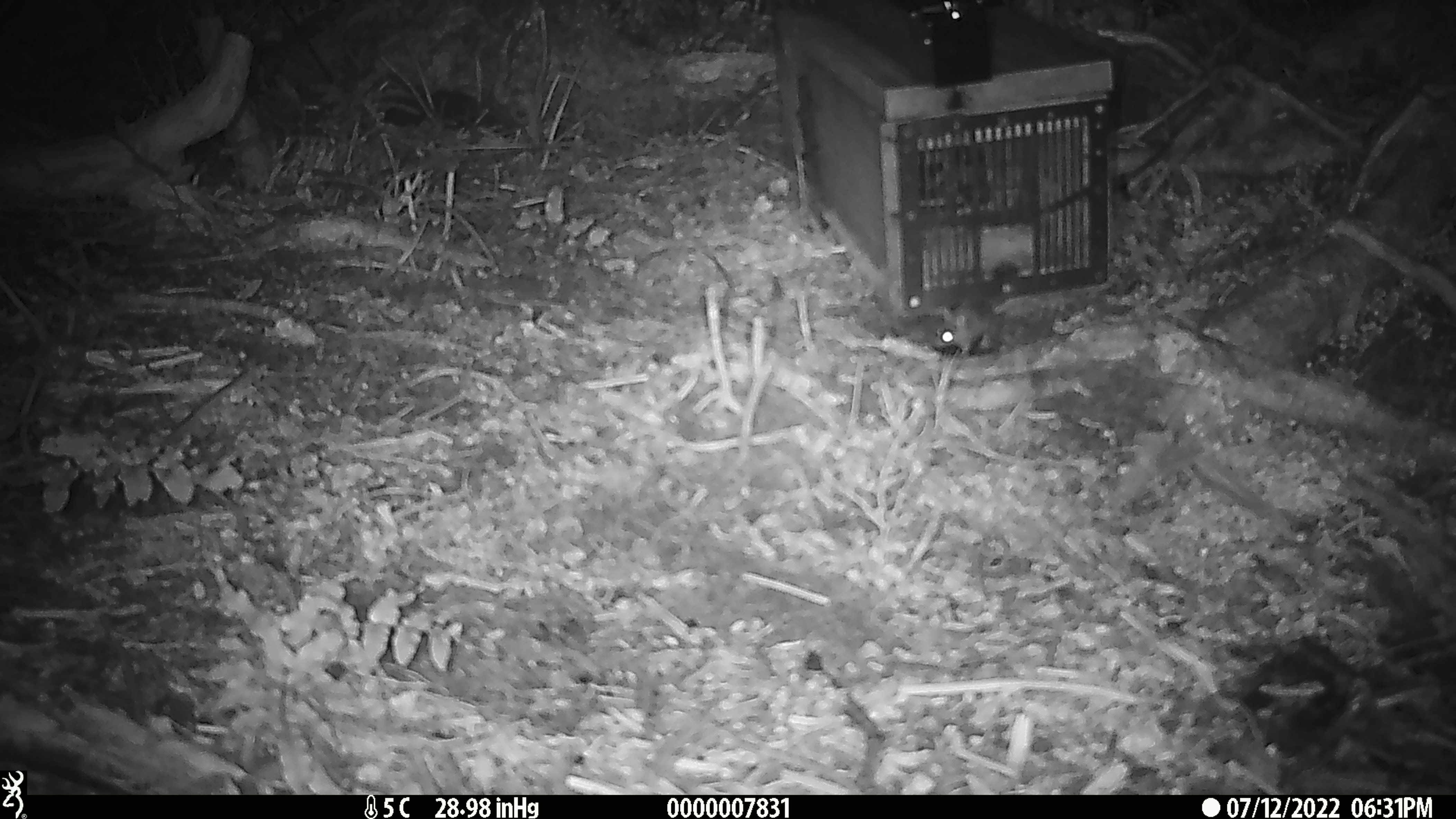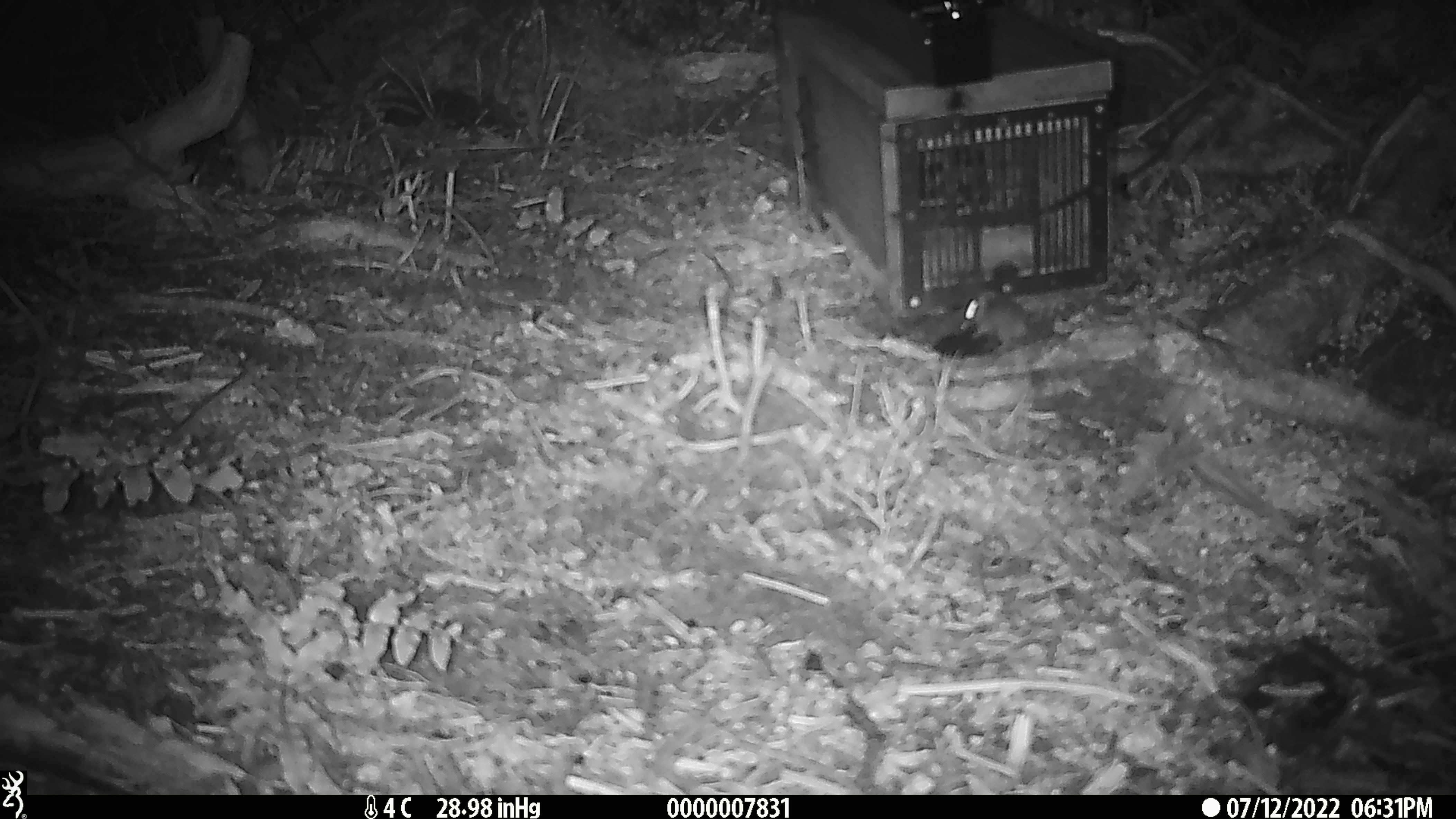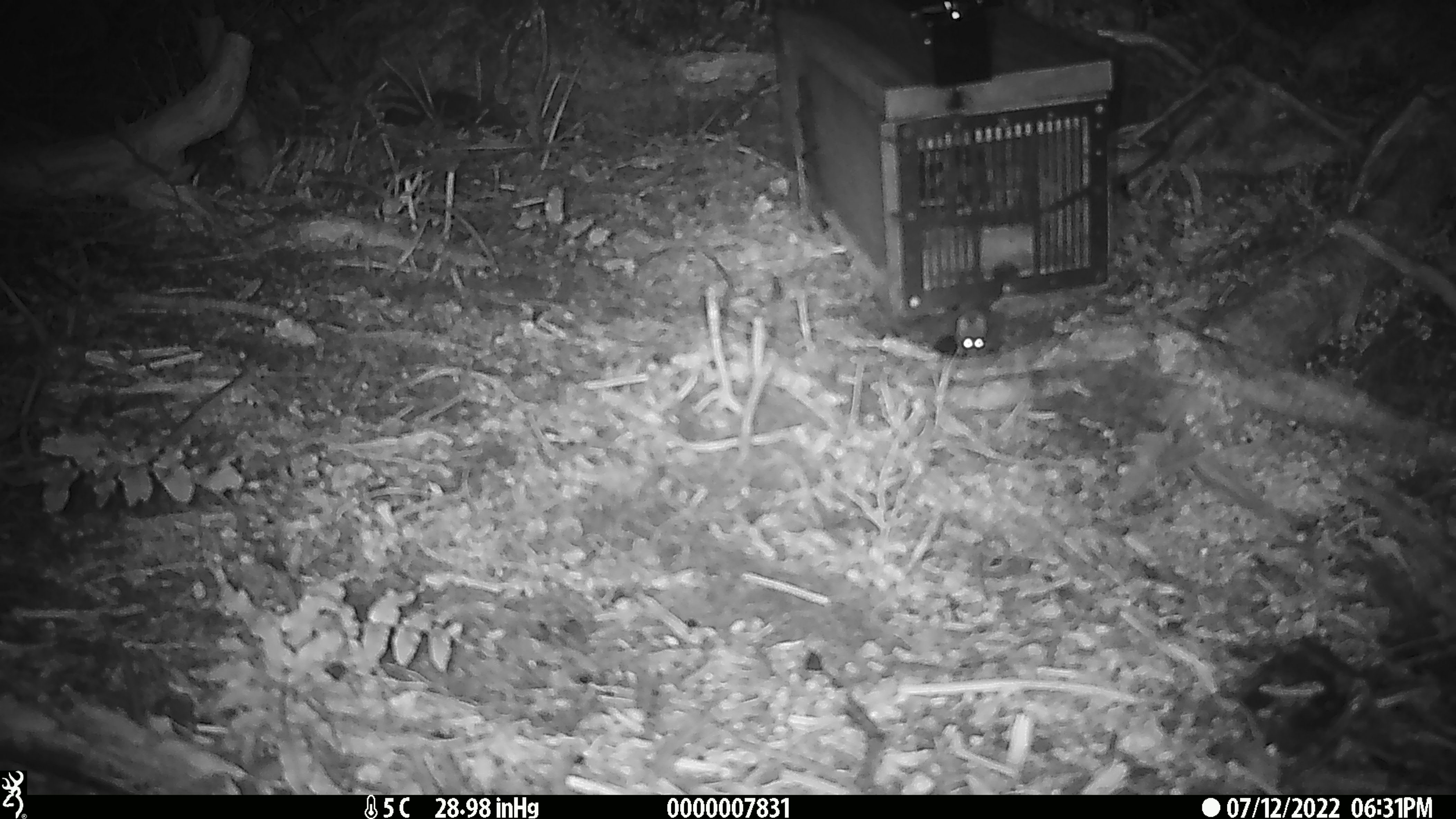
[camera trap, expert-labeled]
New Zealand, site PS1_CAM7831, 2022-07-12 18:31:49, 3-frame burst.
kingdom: Animalia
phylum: Chordata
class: Mammalia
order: Rodentia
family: Muridae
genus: Mus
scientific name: Mus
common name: mouse